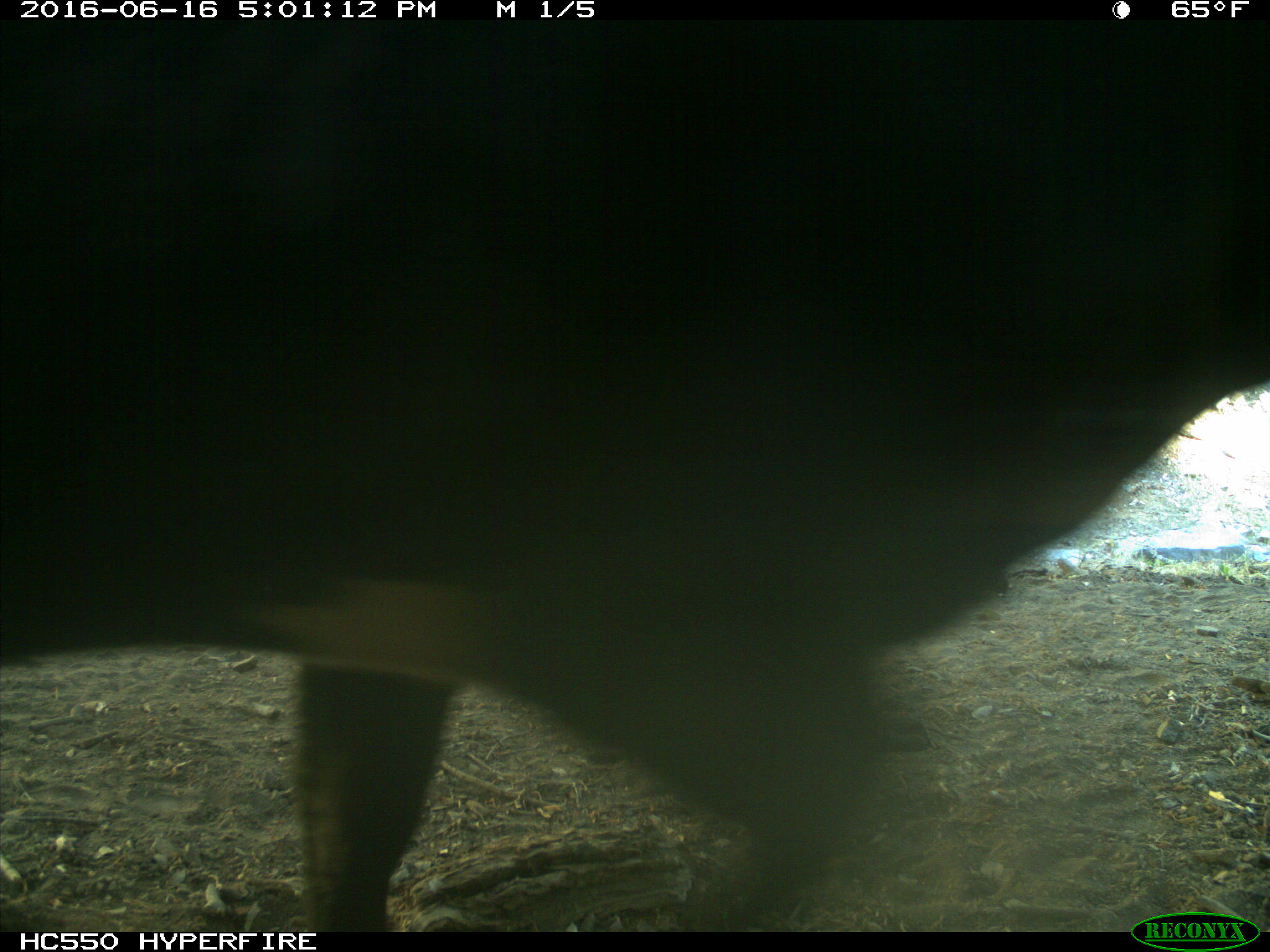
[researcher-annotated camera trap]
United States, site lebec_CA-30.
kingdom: Animalia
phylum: Chordata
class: Mammalia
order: Artiodactyla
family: Bovidae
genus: Bos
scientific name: Bos taurus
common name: domestic cow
Bos taurus (domestic cow).